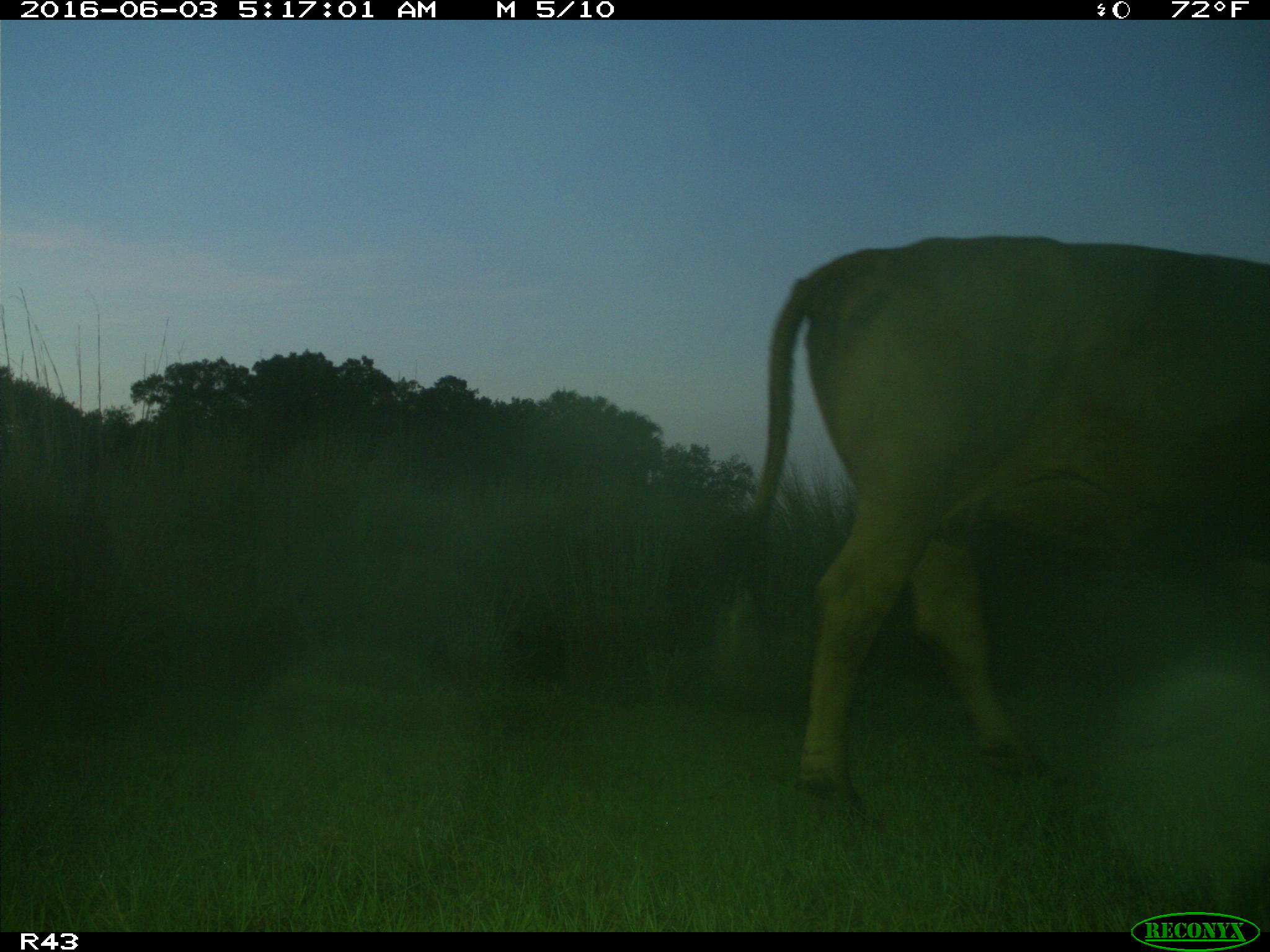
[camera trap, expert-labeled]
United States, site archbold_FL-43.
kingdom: Animalia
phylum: Chordata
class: Mammalia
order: Artiodactyla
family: Bovidae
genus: Bos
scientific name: Bos taurus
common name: domestic cow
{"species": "Bos taurus (domestic cow)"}